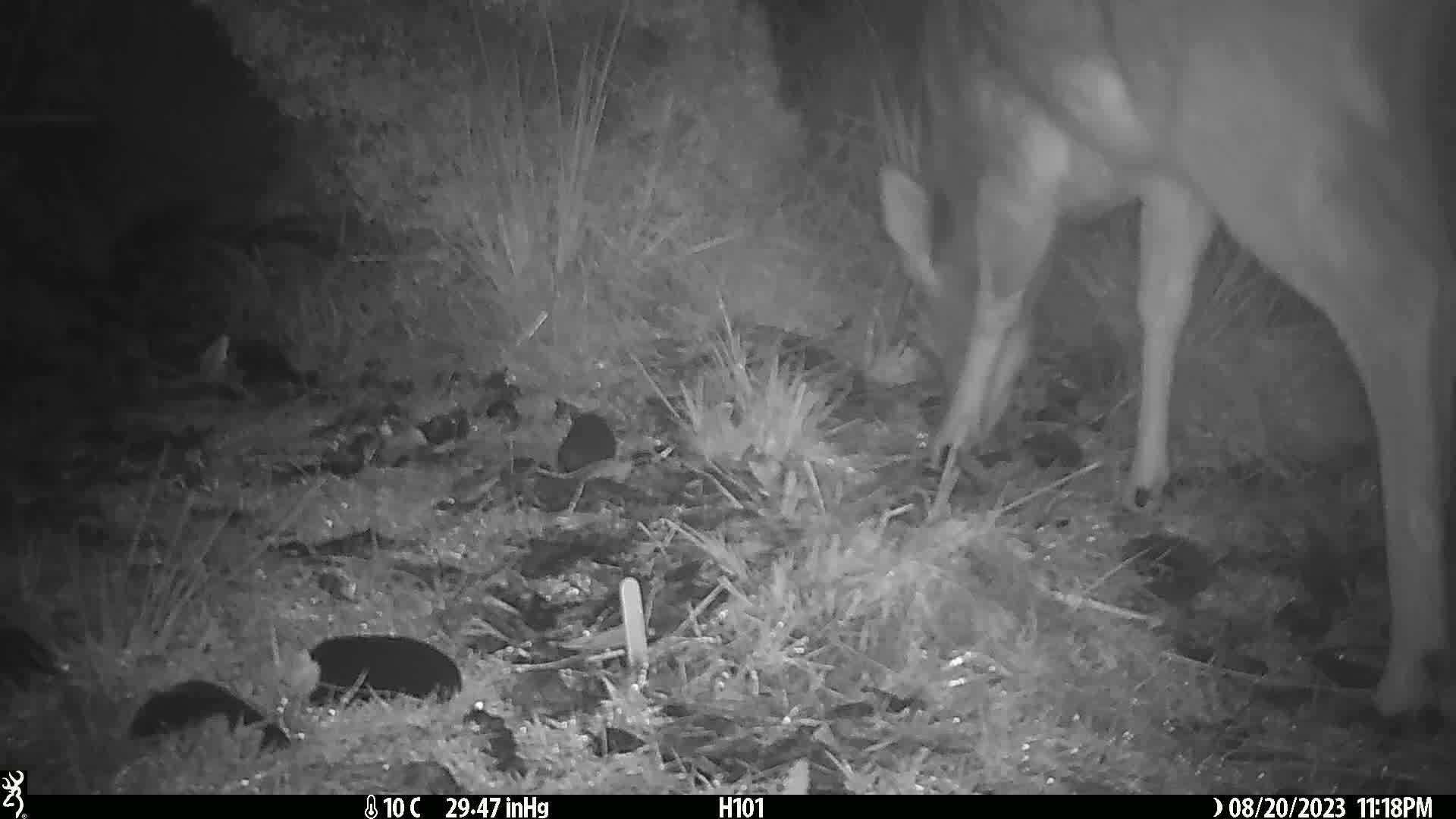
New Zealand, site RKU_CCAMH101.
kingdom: Animalia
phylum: Chordata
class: Mammalia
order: Artiodactyla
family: Cervidae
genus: Odocoileus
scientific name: Odocoileus virginianus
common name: white-tailed deer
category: white tailed deer